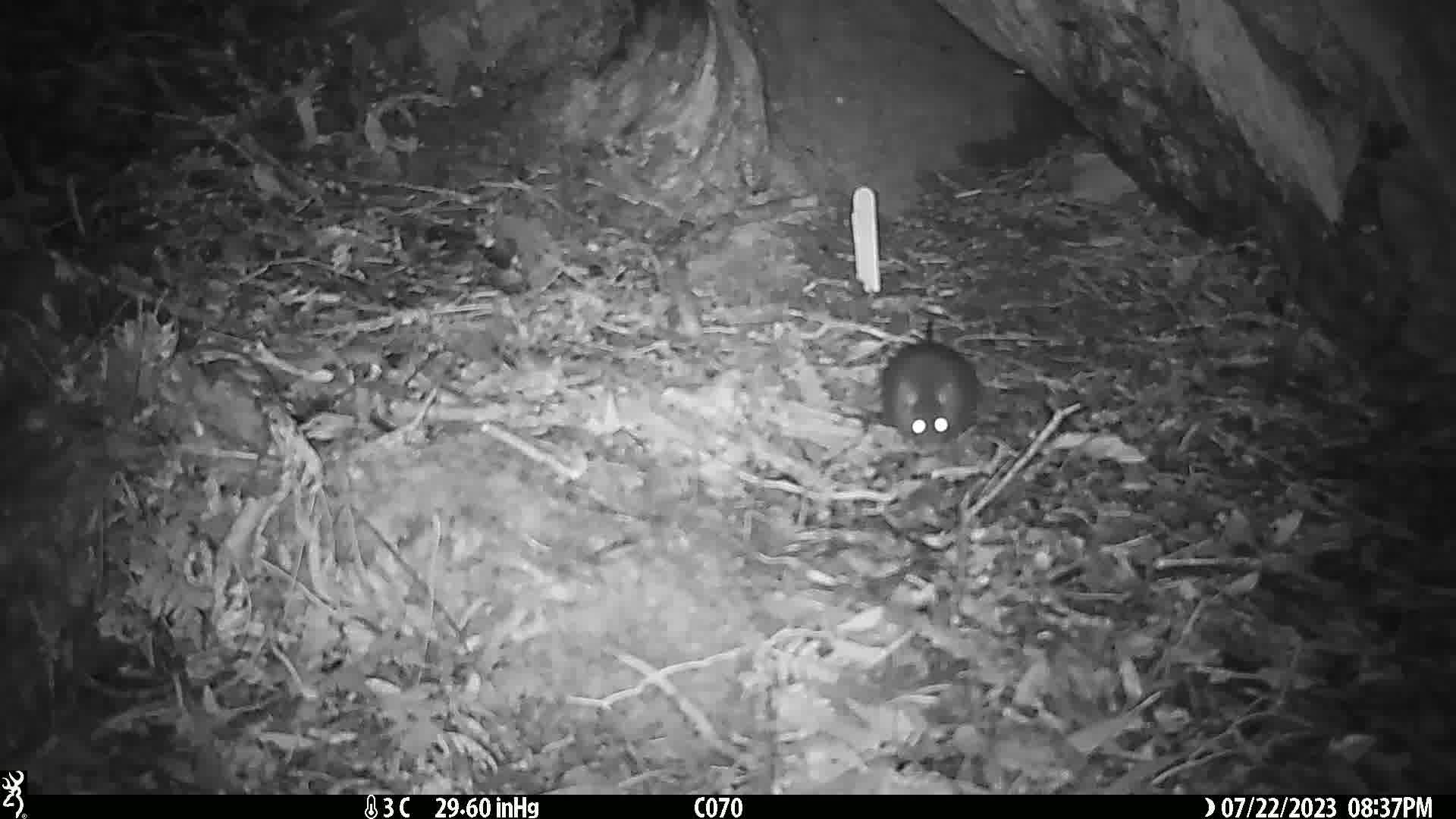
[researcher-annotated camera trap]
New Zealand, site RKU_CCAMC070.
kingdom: Animalia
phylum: Chordata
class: Mammalia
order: Rodentia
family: Muridae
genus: Rattus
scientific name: Rattus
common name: rat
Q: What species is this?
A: Rat (Rattus).